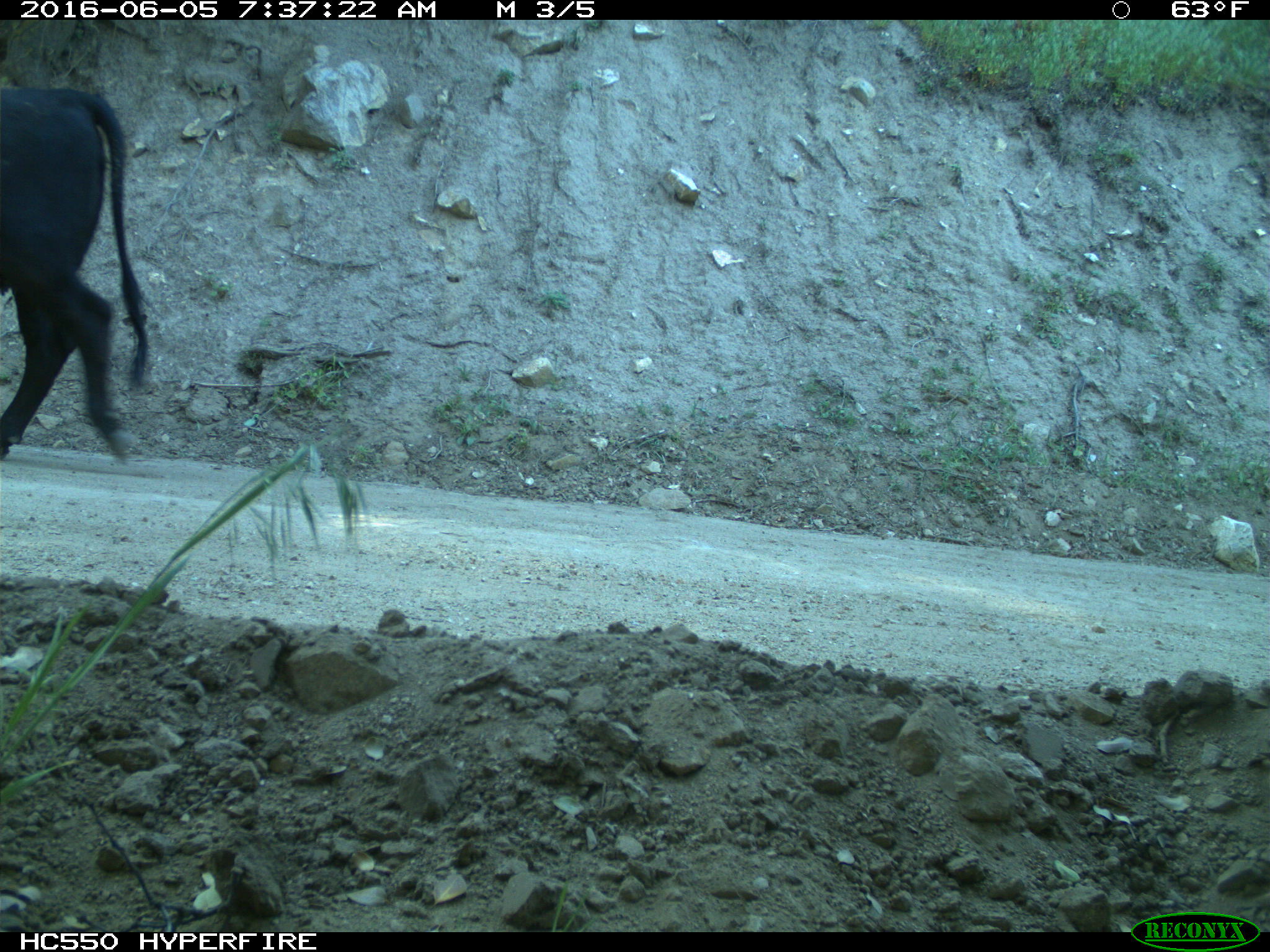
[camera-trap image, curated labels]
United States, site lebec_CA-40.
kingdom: Animalia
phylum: Chordata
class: Mammalia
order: Artiodactyla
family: Bovidae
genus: Bos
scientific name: Bos taurus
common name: domestic cow